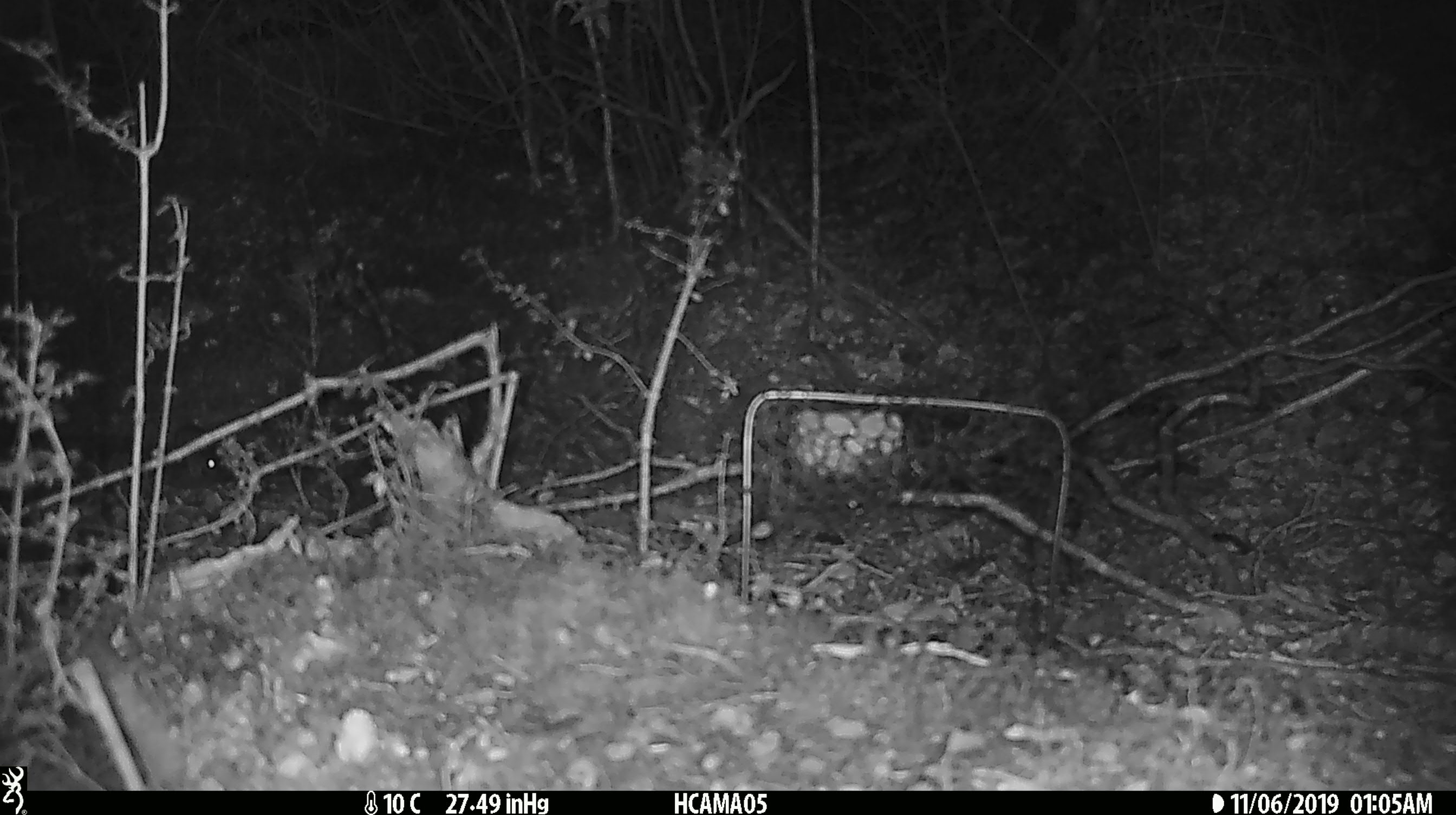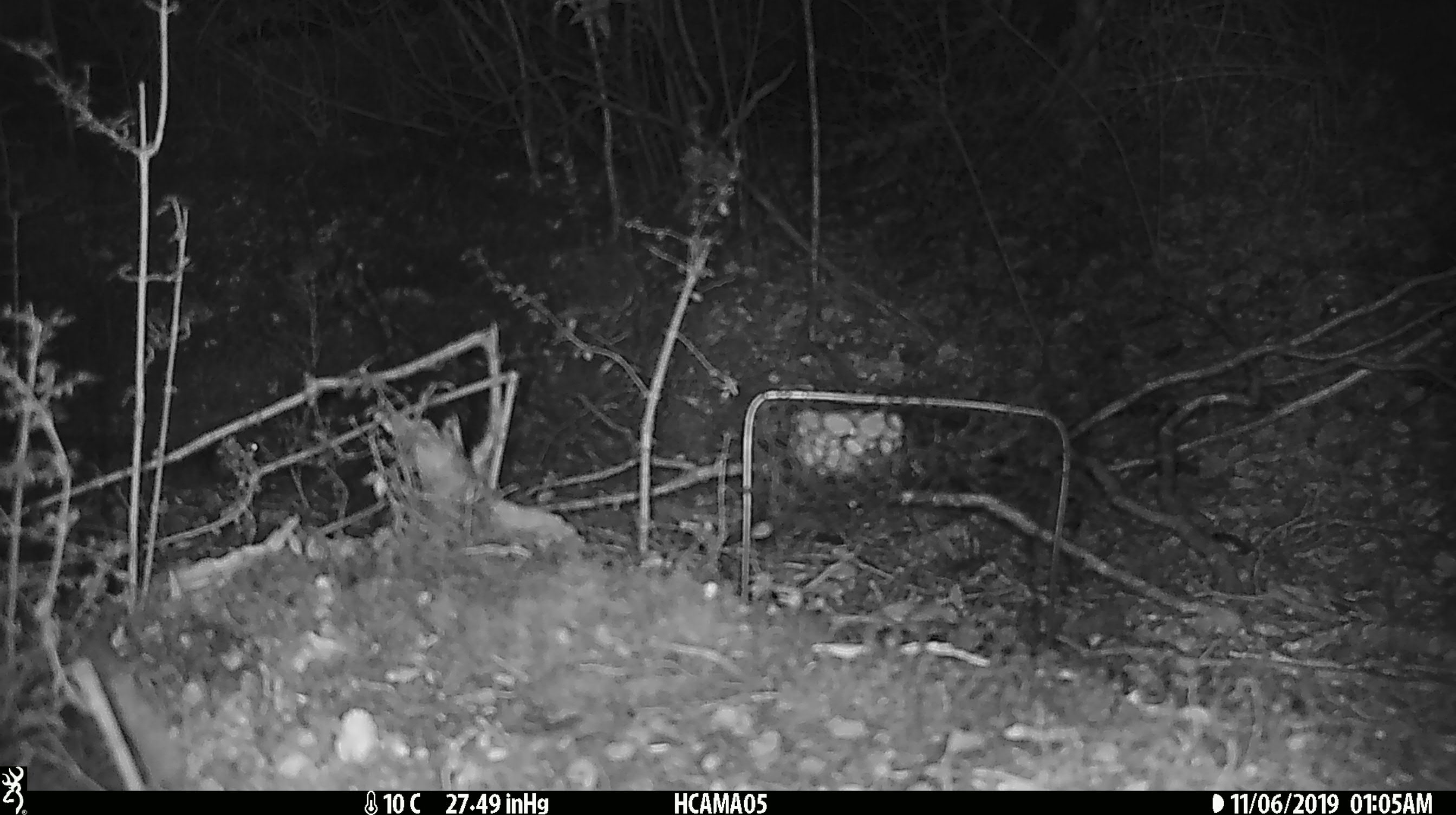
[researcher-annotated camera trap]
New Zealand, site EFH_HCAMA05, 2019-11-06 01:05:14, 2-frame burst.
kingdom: Animalia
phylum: Chordata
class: Mammalia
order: Rodentia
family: Muridae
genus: Mus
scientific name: Mus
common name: mouse